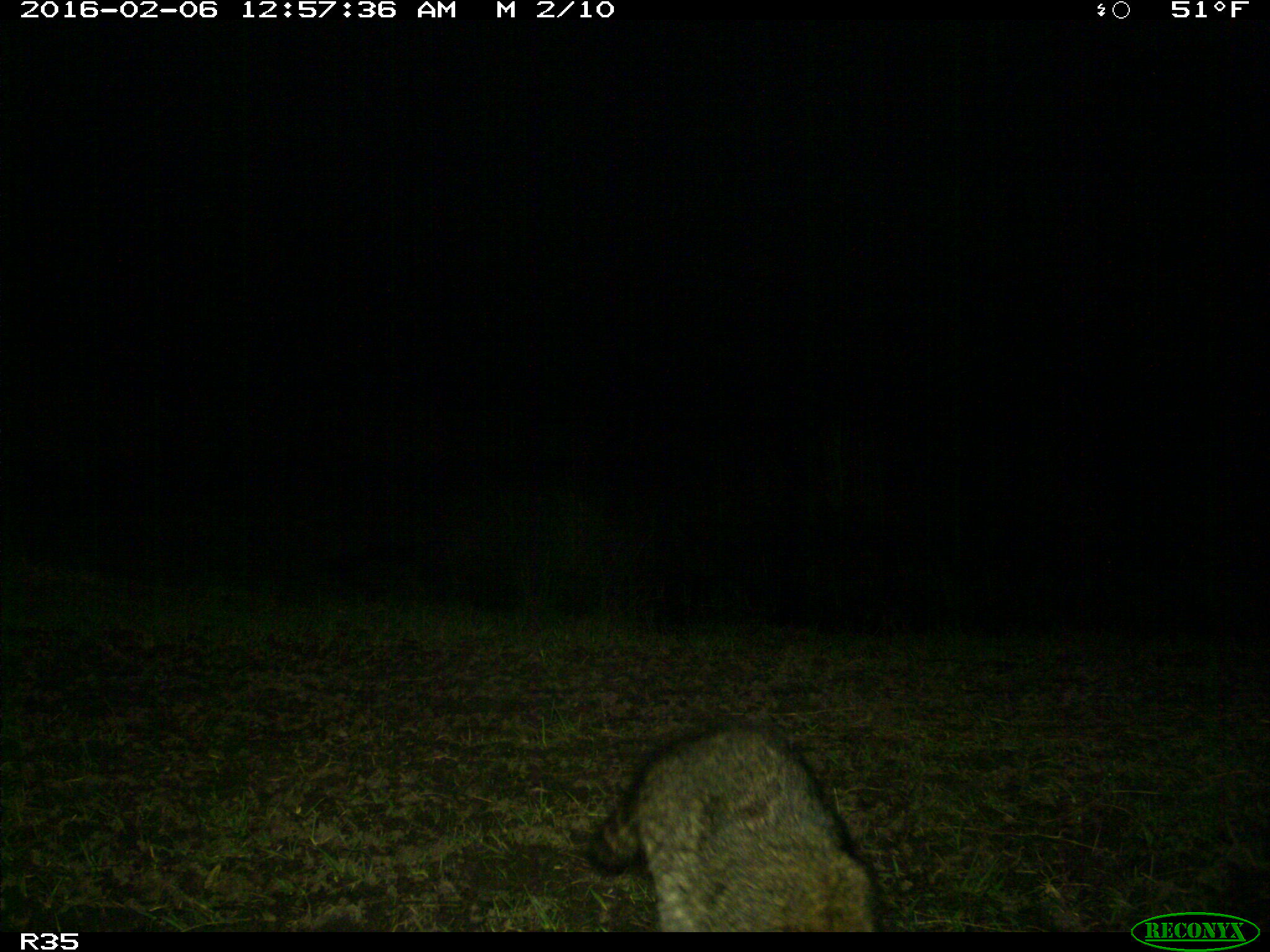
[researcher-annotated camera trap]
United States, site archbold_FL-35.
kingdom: Animalia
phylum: Chordata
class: Mammalia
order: Carnivora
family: Procyonidae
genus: Procyon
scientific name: Procyon lotor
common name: common raccoon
Procyon lotor (common raccoon).